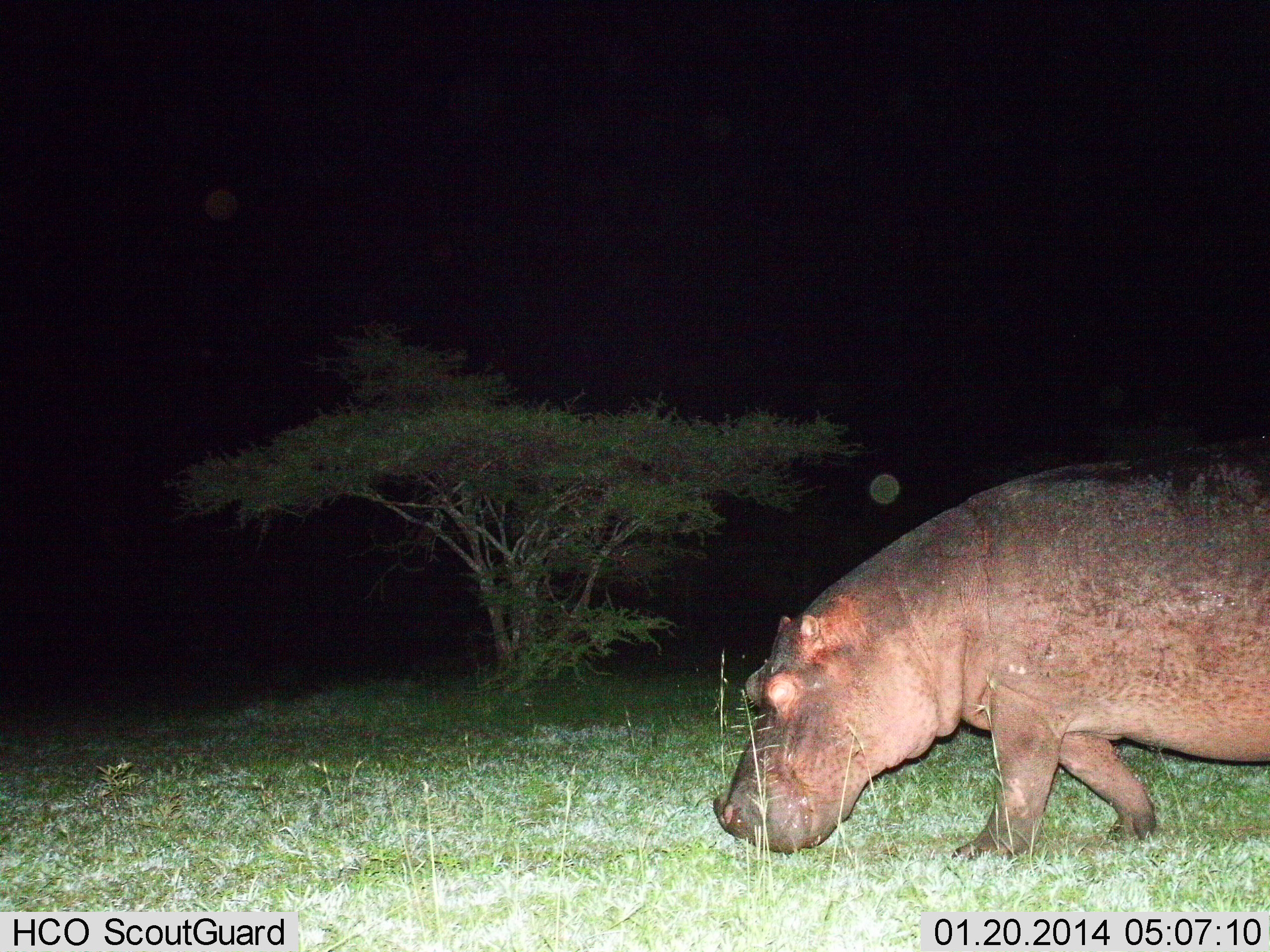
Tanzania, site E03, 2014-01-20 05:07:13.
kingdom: Animalia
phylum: Chordata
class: Mammalia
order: Artiodactyla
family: Hippopotamidae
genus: Hippopotamus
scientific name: Hippopotamus amphibius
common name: hippopotamus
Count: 1.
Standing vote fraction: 0%.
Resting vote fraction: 0%.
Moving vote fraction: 70%.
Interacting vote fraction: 0%.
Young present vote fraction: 0%.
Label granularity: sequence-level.